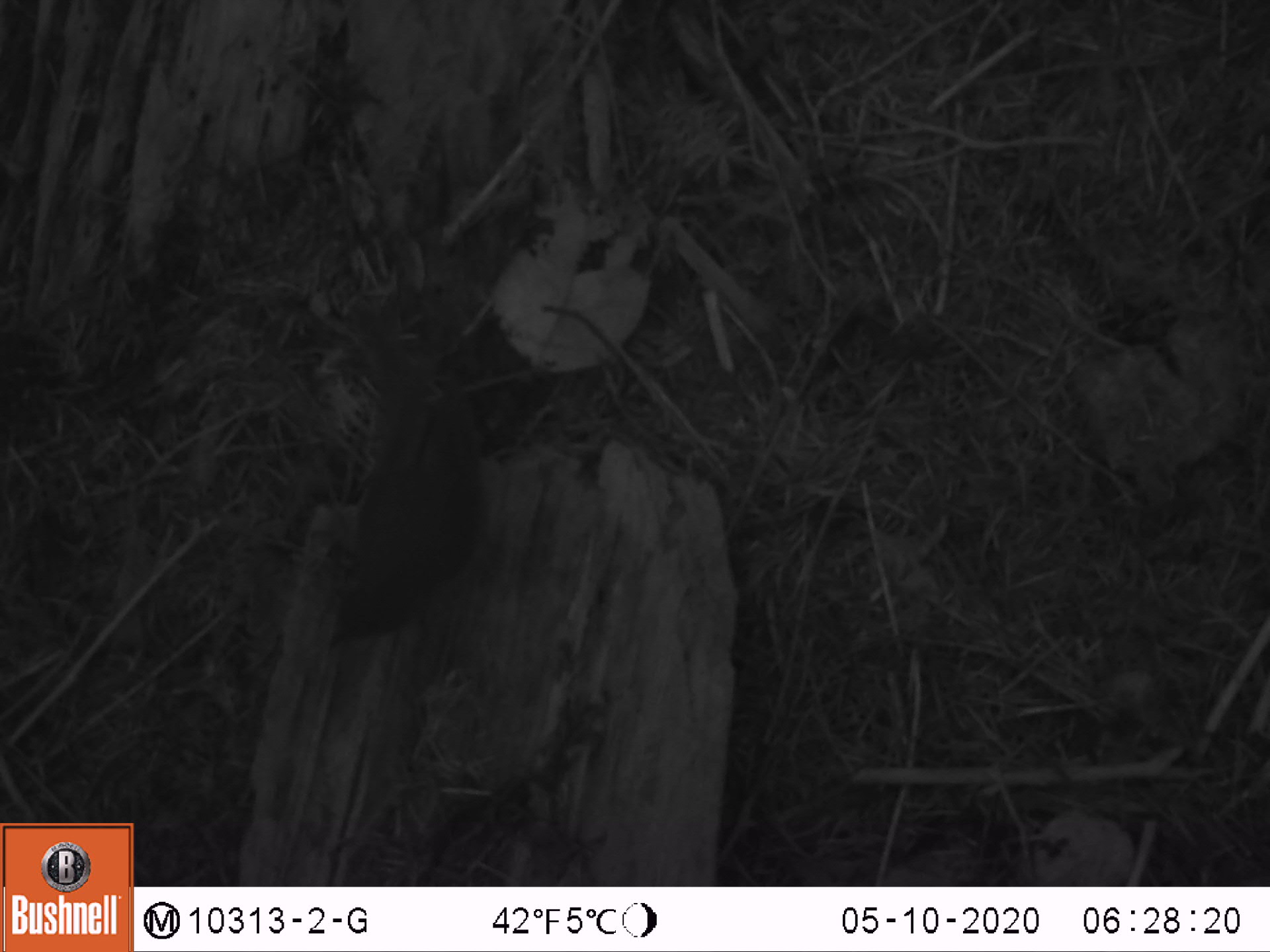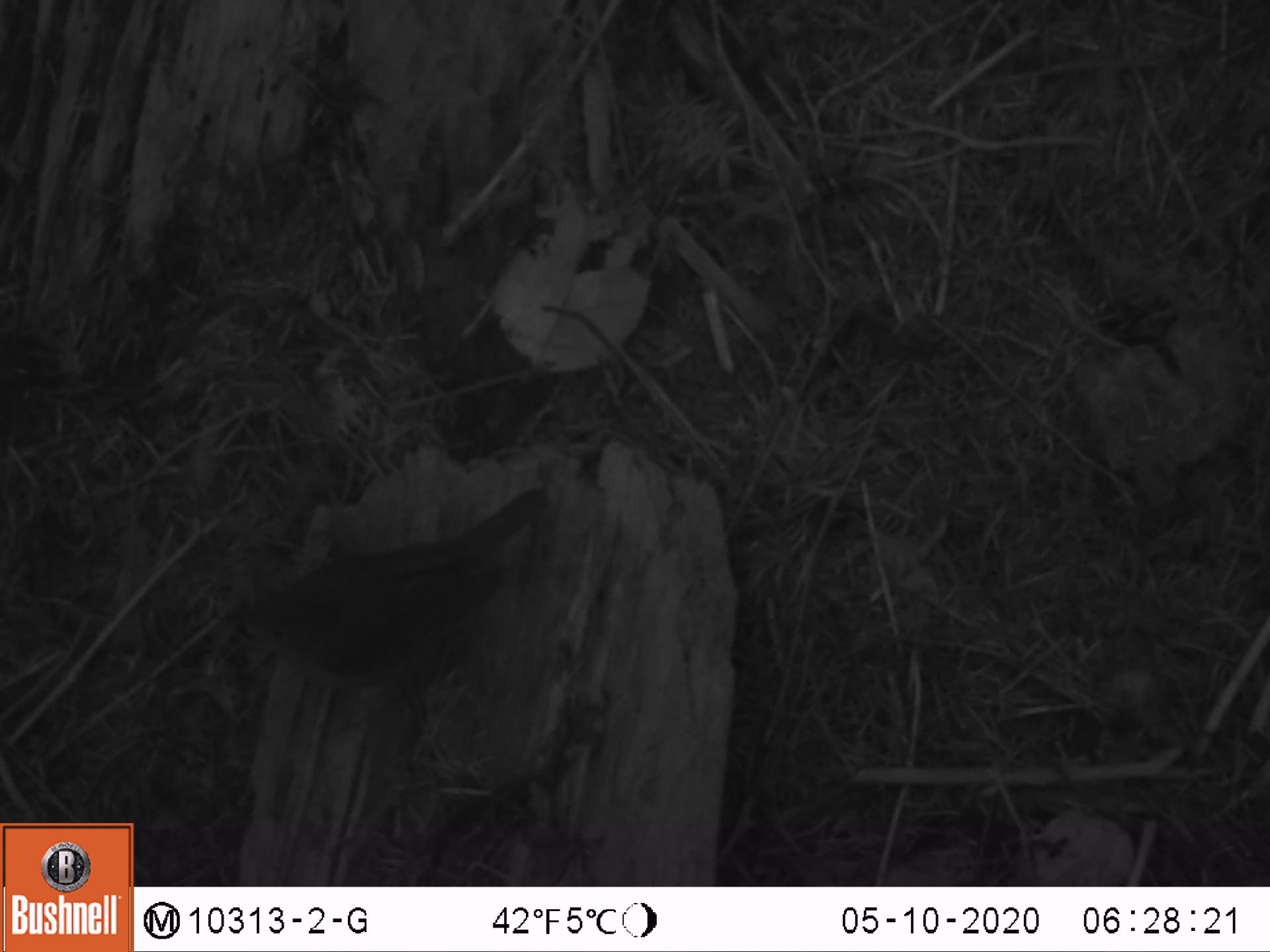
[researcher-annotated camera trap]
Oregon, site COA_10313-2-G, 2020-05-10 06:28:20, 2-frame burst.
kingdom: Animalia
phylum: Chordata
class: Aves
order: Passeriformes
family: Turdidae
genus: Catharus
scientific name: Catharus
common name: brown thrushes and nightingale-thrushes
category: catharus species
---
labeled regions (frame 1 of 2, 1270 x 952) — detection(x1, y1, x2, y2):
catharus species: detection(311, 288, 504, 675)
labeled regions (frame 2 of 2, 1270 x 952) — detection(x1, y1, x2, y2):
catharus species: detection(207, 475, 573, 708)